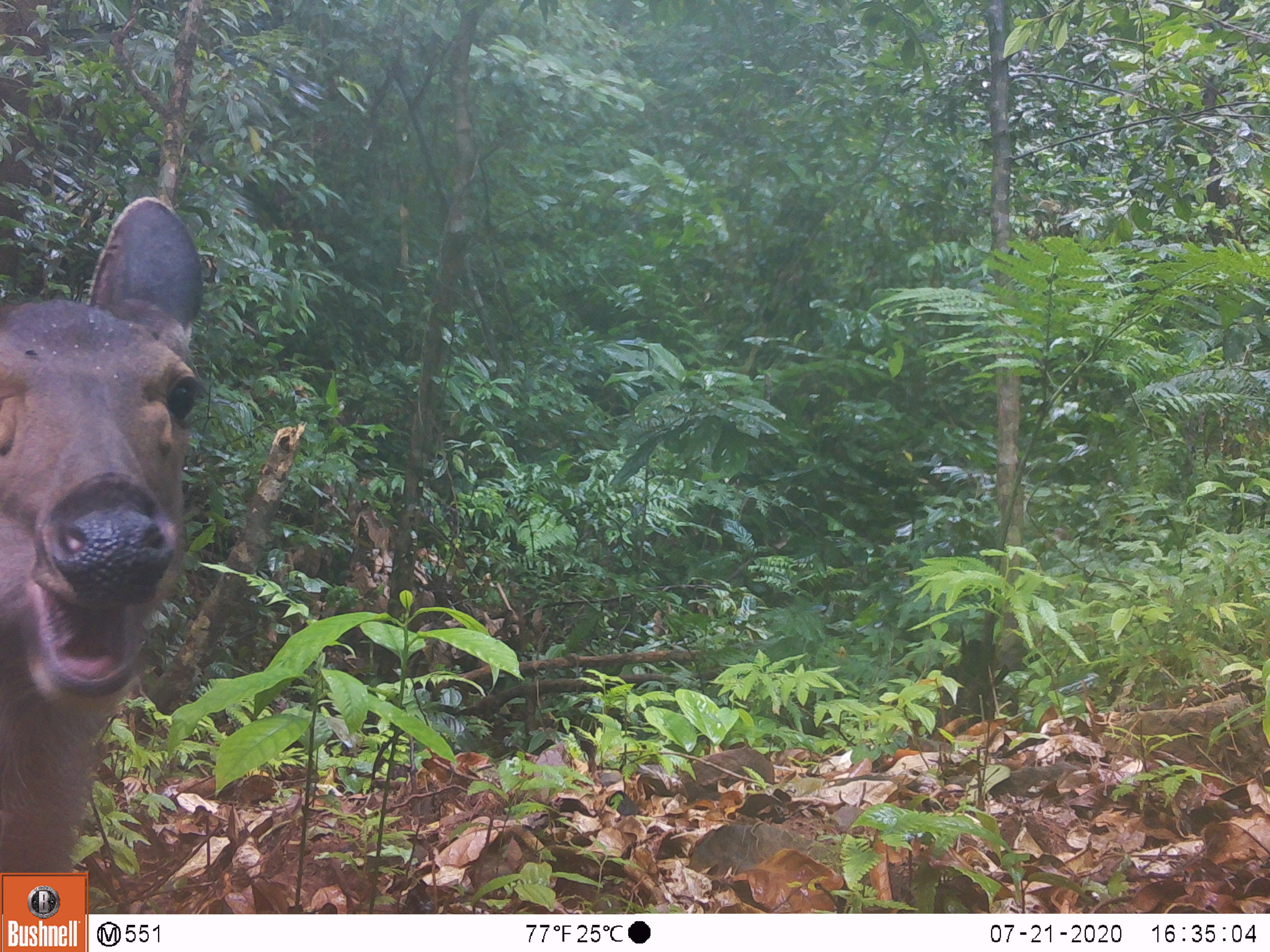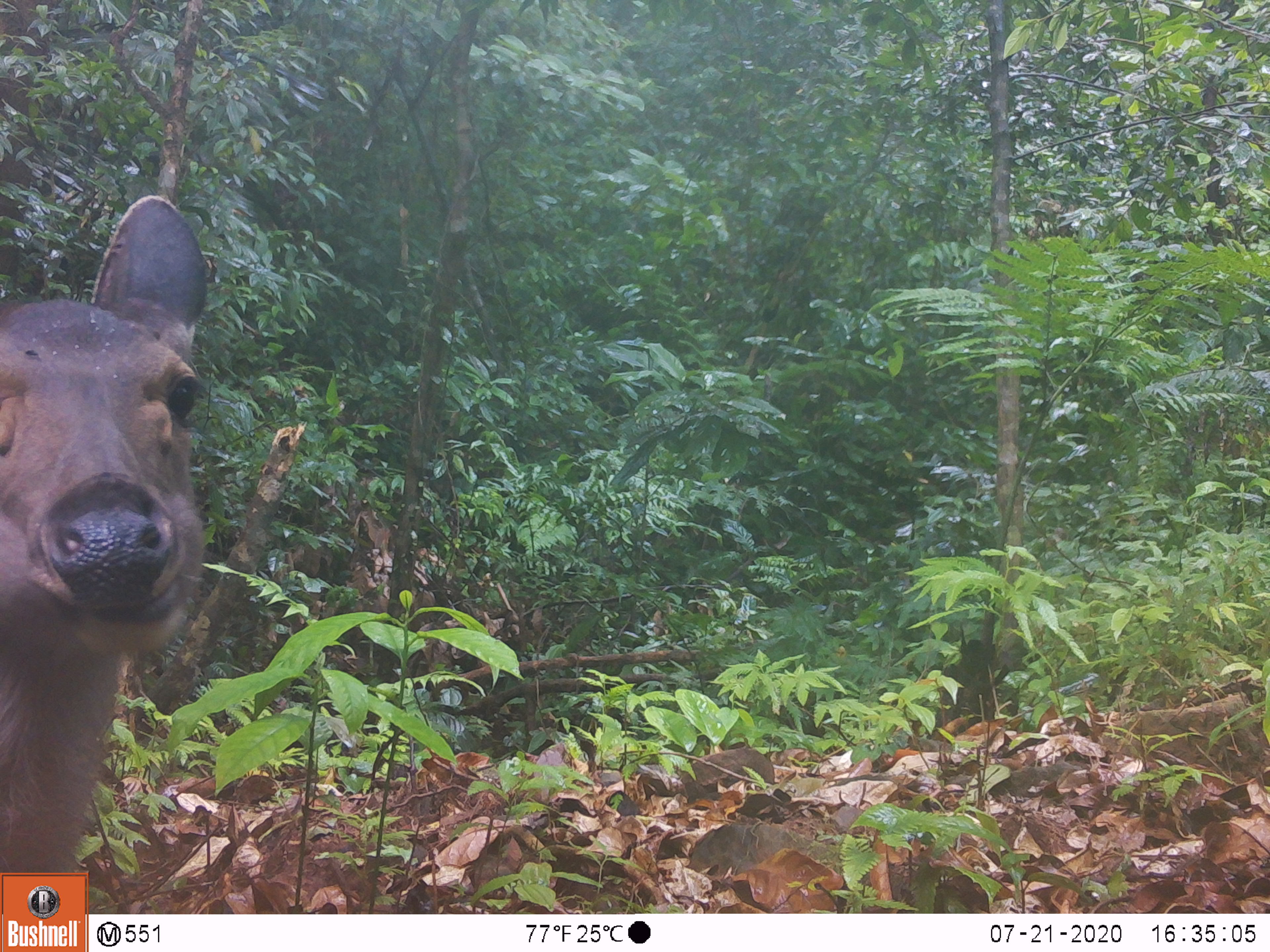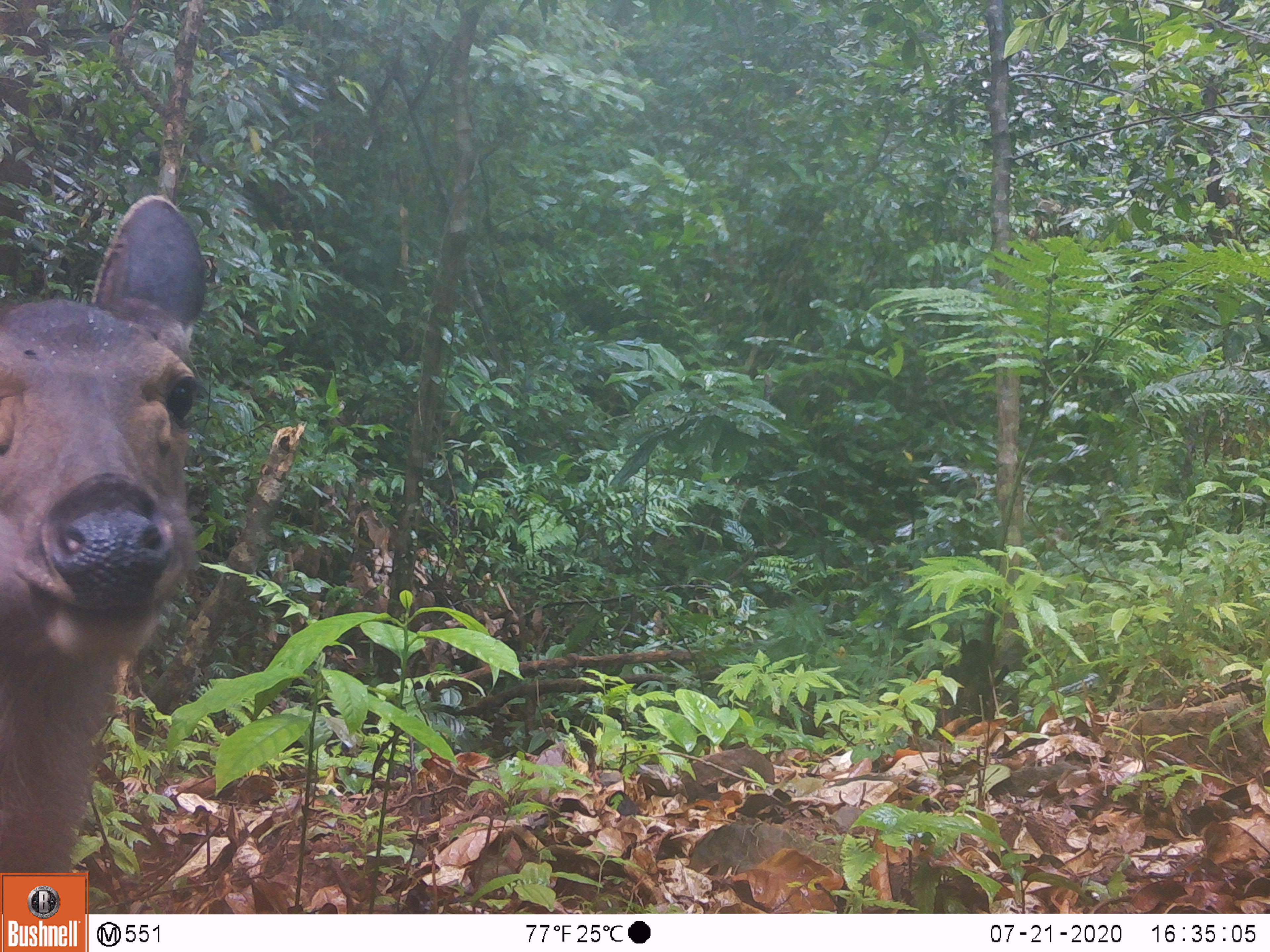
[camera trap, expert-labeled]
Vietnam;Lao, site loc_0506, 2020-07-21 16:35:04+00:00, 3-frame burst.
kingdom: Animalia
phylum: Chordata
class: Mammalia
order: Artiodactyla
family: Cervidae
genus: Rusa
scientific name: Rusa unicolor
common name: sambar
Sambar (Rusa unicolor). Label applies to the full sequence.